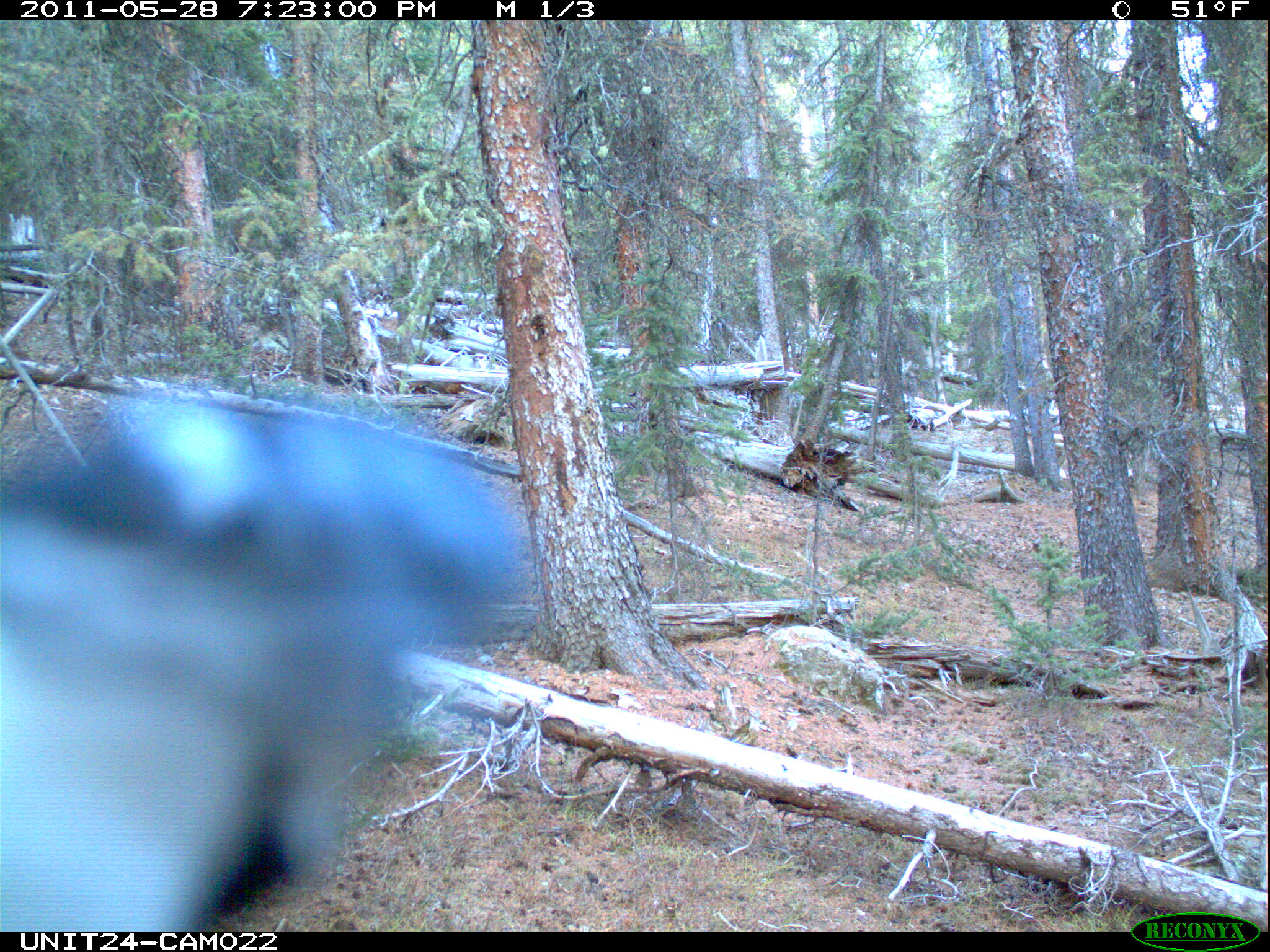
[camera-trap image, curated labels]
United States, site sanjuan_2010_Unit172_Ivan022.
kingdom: Animalia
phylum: Chordata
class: Aves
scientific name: Aves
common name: birds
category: unidentified bird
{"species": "unidentified bird (birds) (Aves)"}